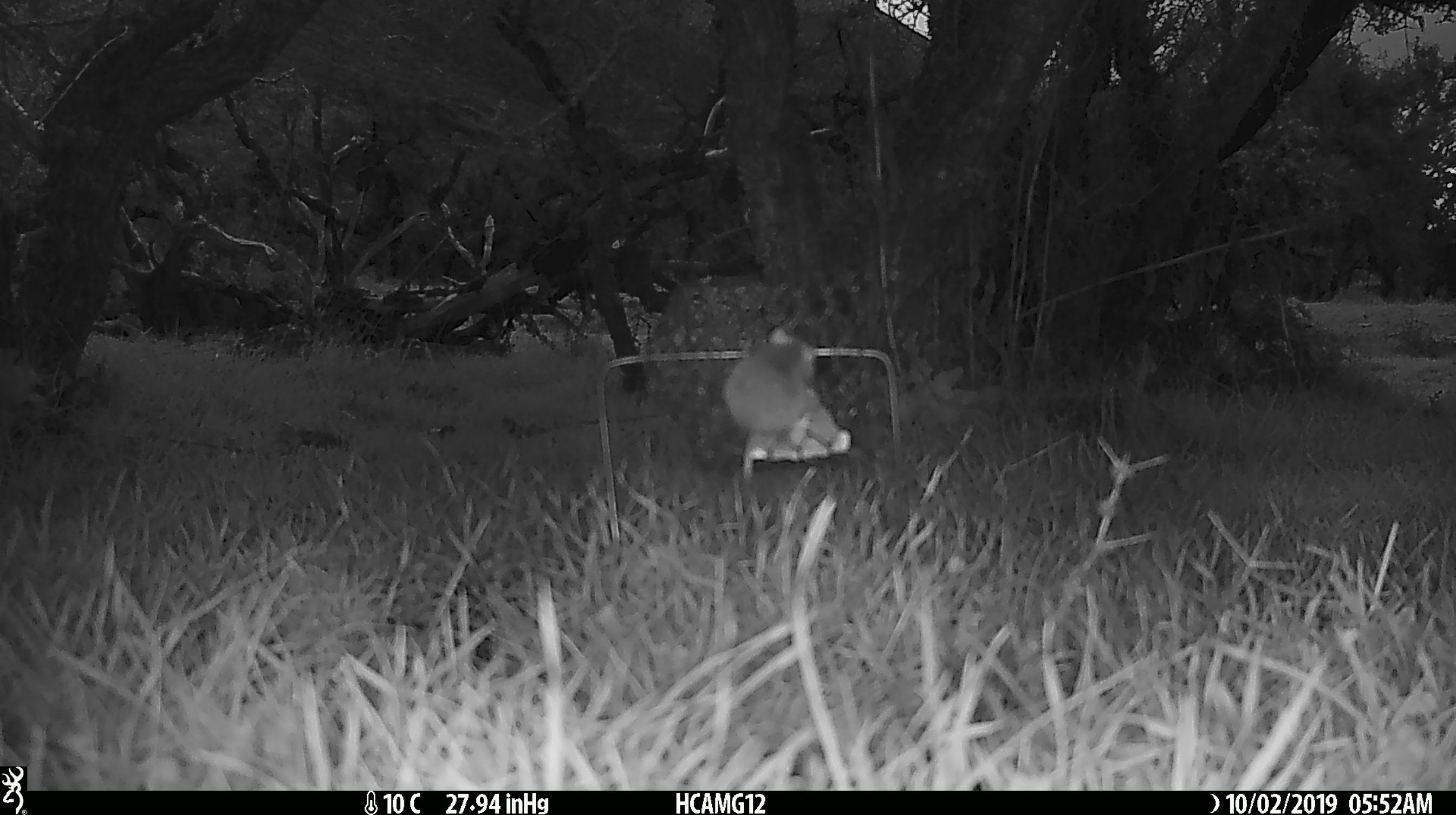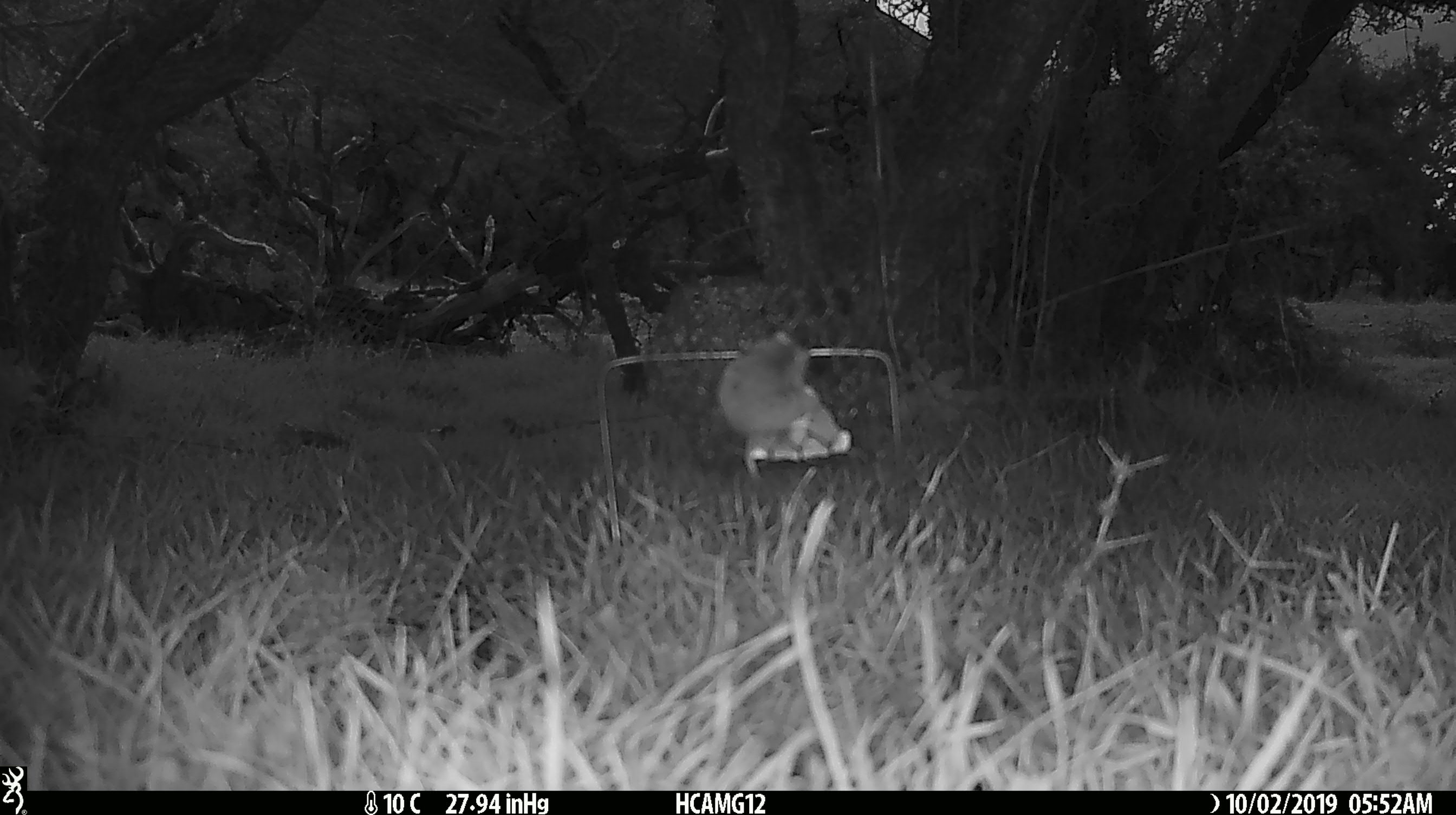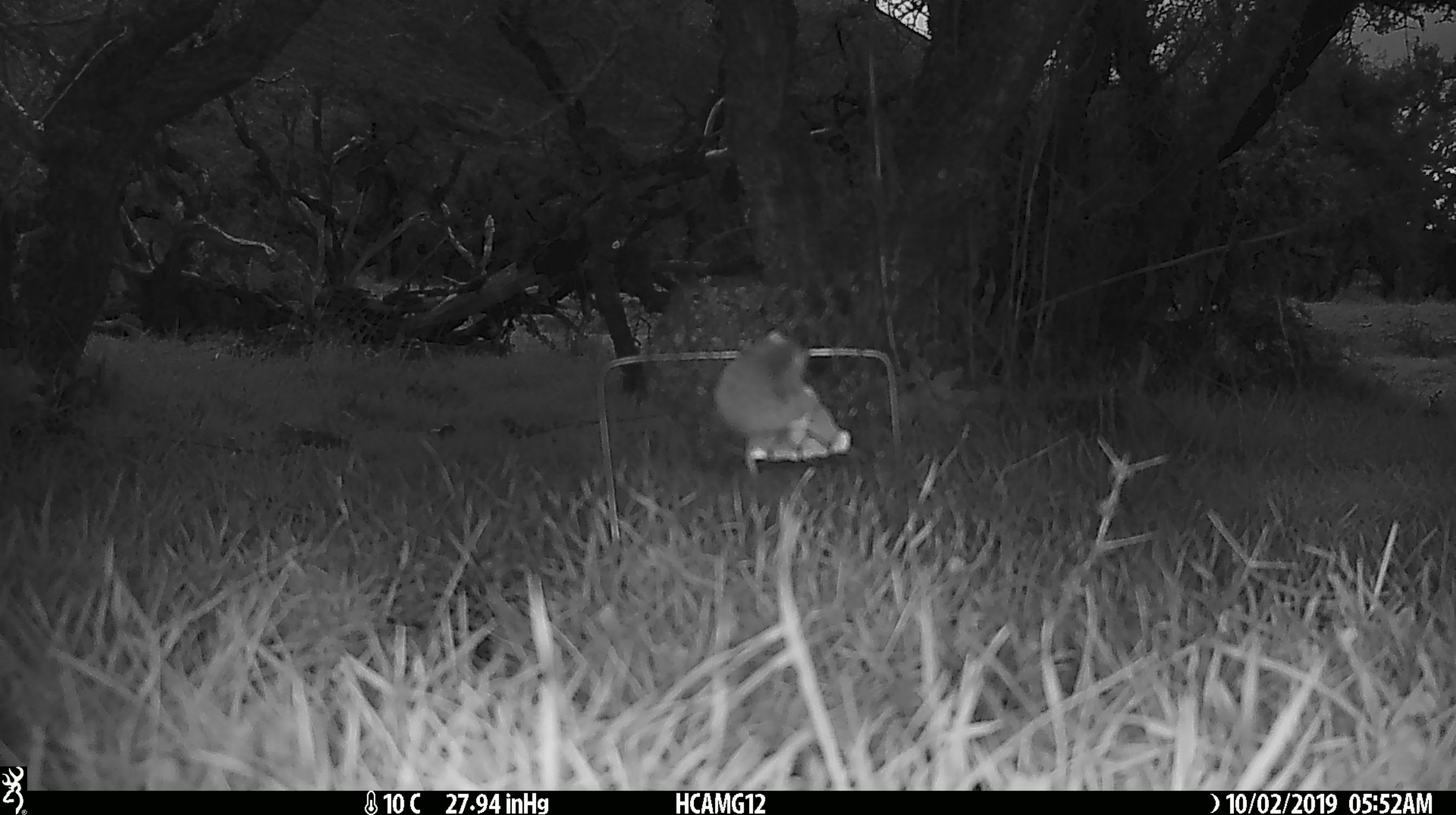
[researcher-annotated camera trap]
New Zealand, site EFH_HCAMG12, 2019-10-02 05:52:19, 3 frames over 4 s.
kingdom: Animalia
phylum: Chordata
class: Mammalia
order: Rodentia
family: Muridae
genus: Mus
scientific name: Mus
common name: mouse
Mouse (Mus).